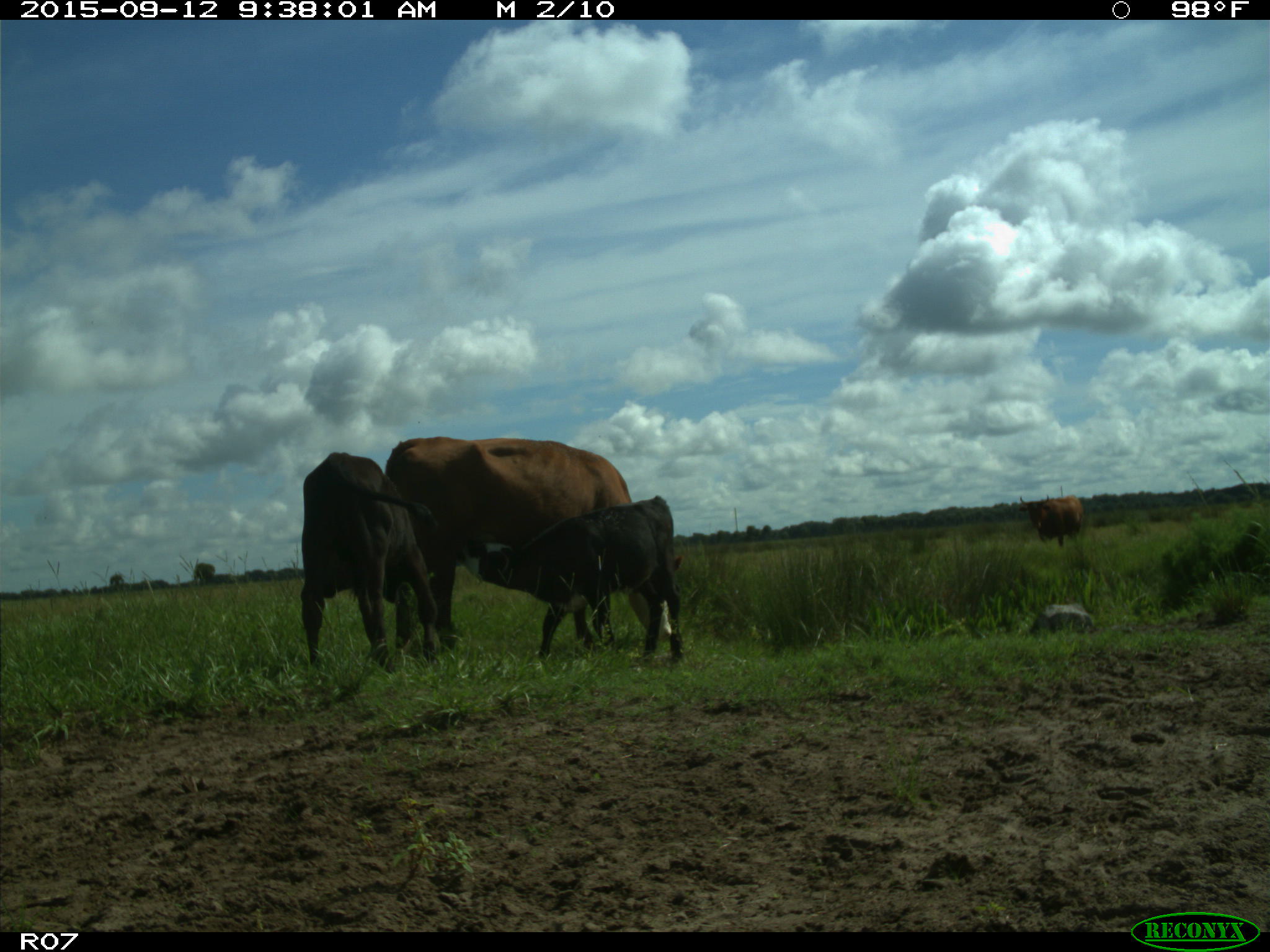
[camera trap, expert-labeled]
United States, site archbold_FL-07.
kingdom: Animalia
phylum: Chordata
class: Mammalia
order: Artiodactyla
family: Bovidae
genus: Bos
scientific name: Bos taurus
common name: domestic cow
Bos taurus (domestic cow).